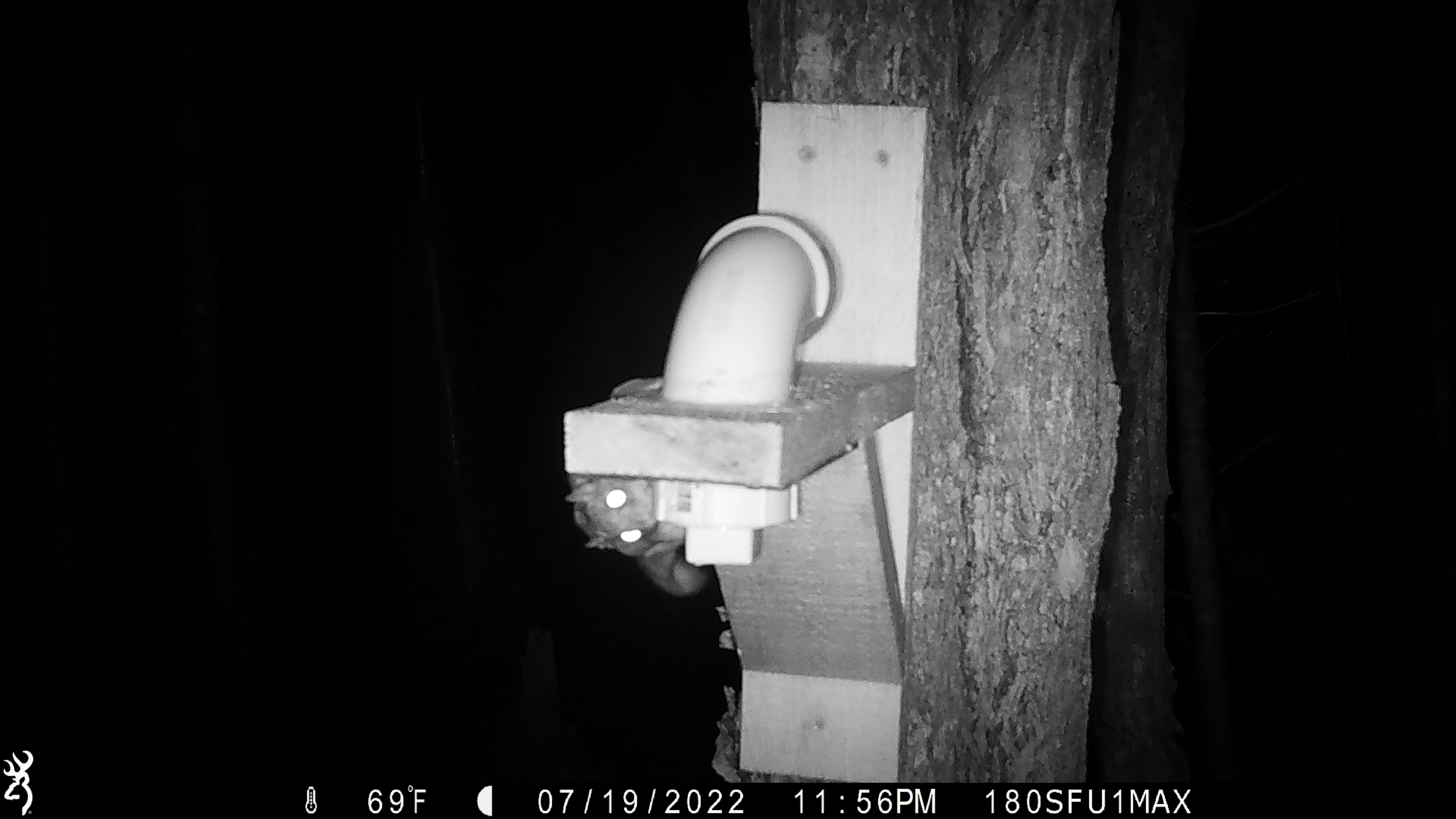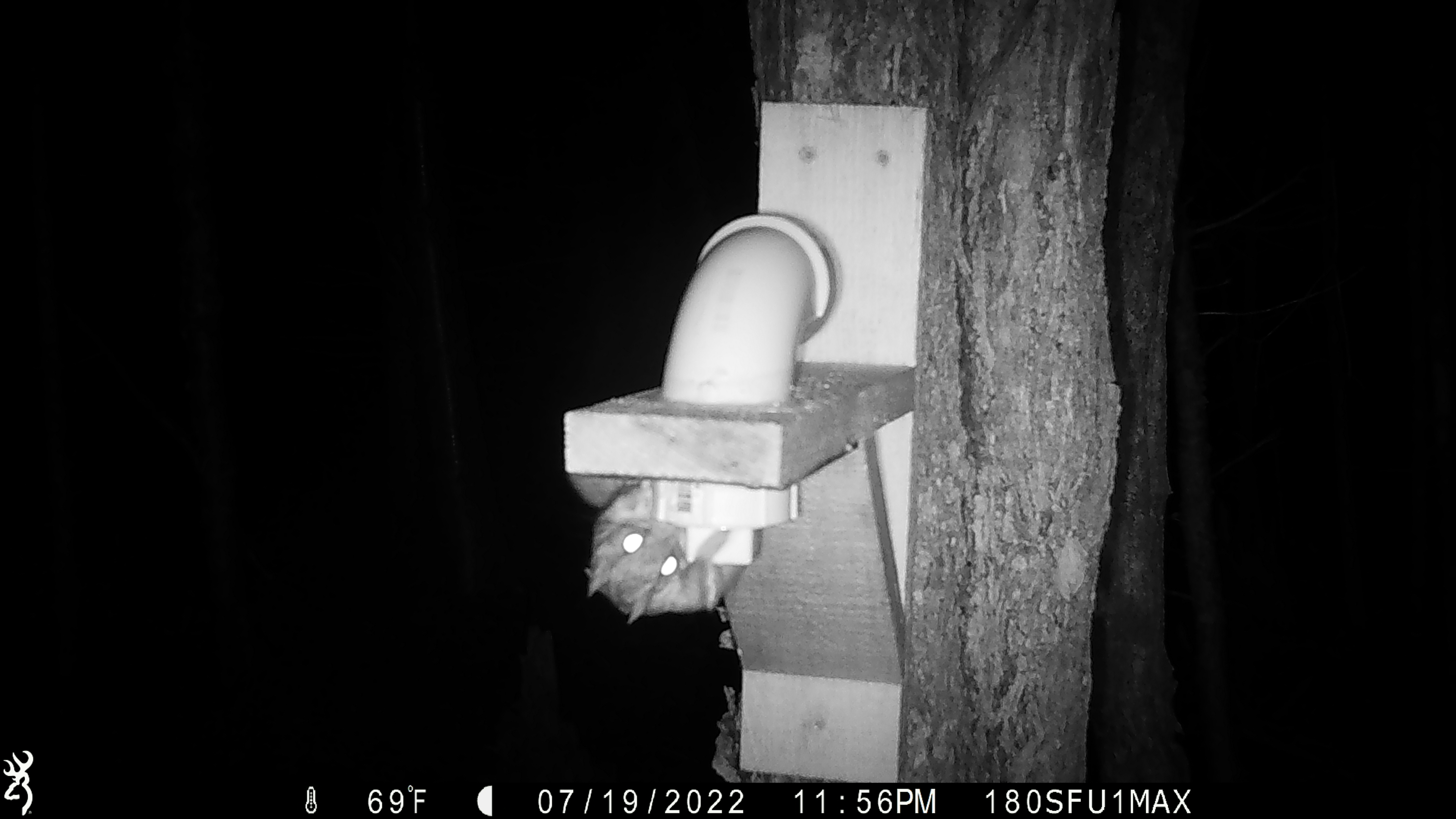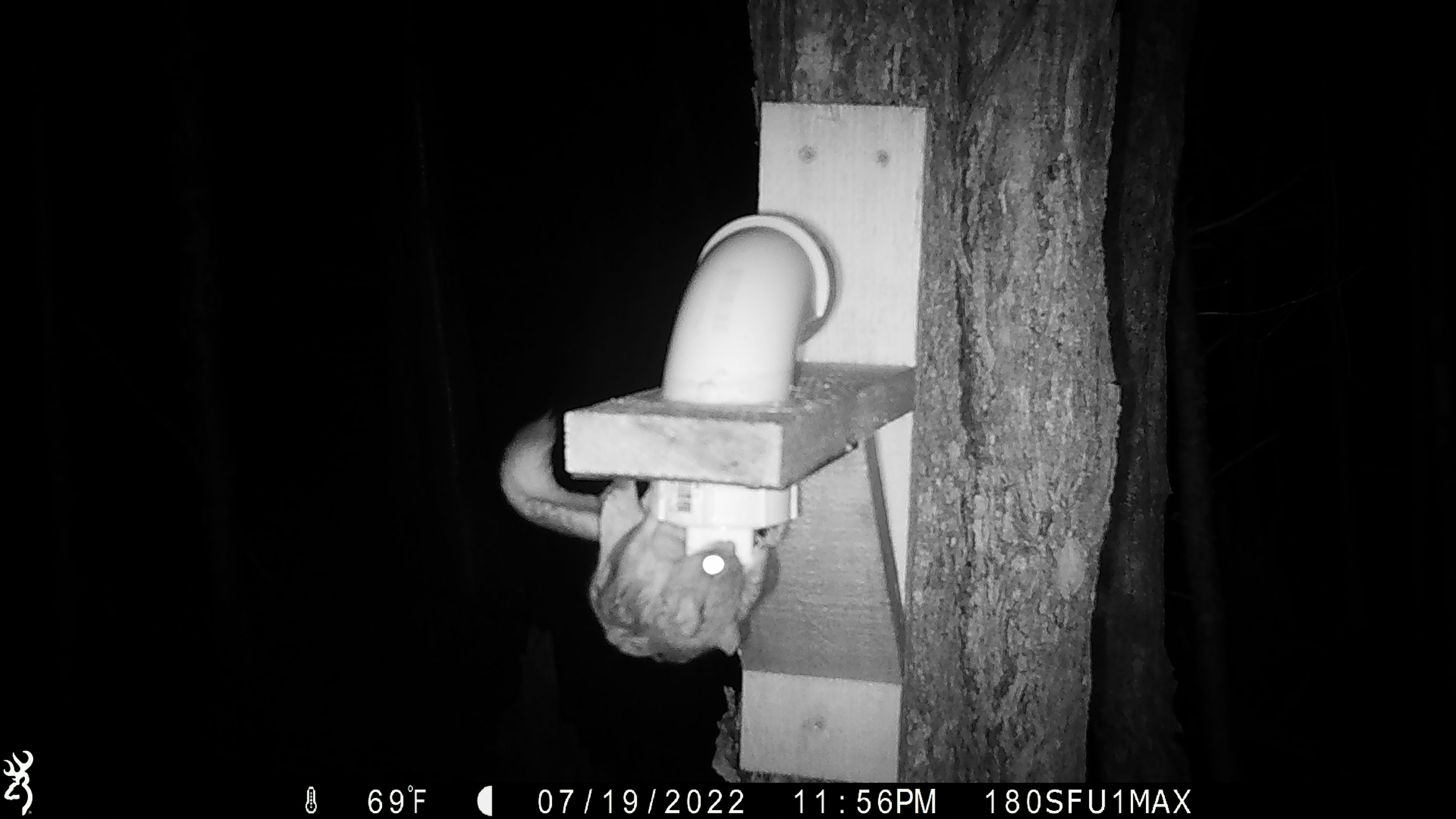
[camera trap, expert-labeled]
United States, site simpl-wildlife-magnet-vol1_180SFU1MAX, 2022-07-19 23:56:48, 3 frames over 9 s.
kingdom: Animalia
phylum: Chordata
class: Mammalia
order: Rodentia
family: Sciuridae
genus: Glaucomys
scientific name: Glaucomys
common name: flying squirrel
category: flying squirrel sp.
Flying squirrel sp. (flying squirrel) (Glaucomys).